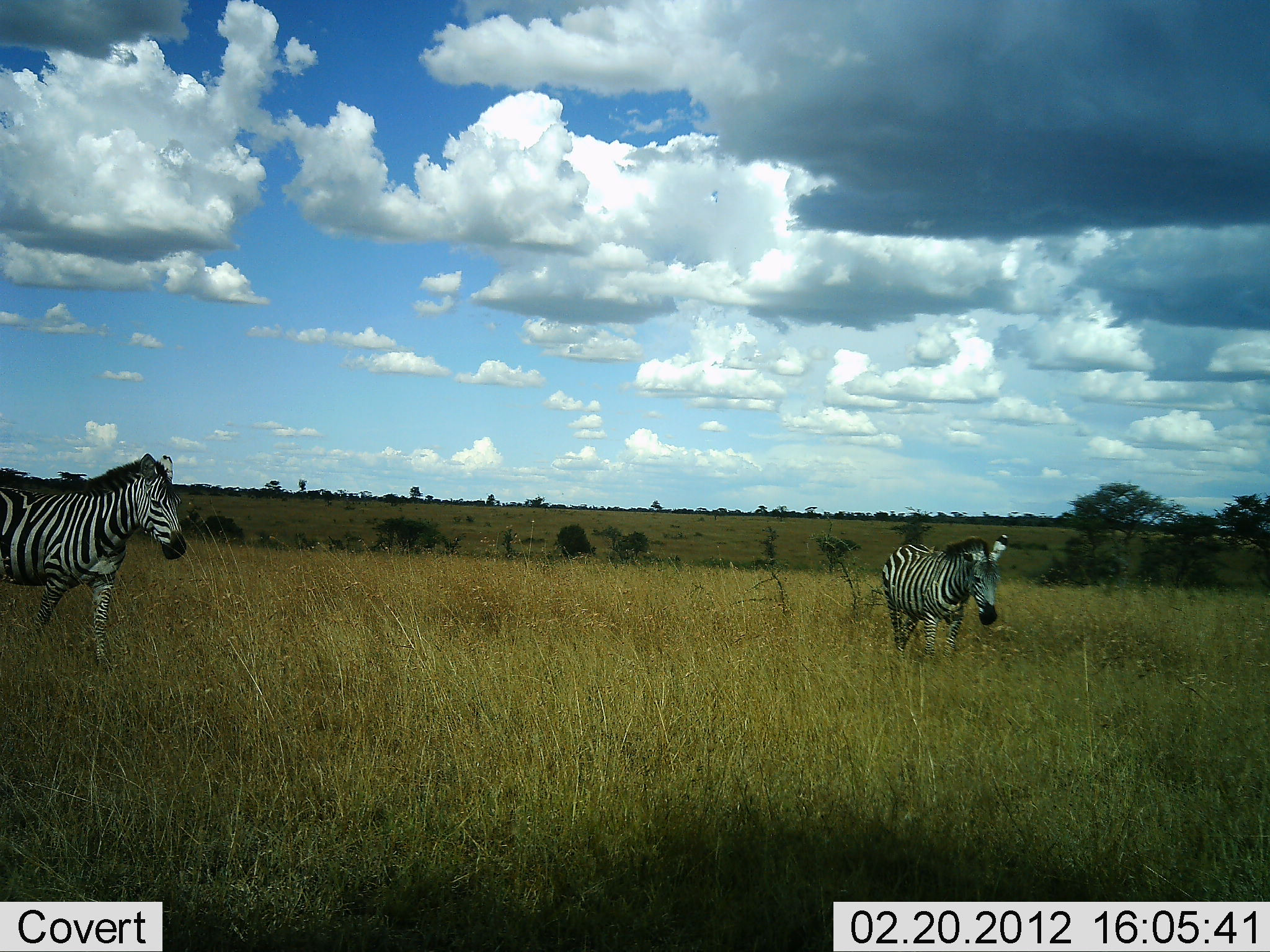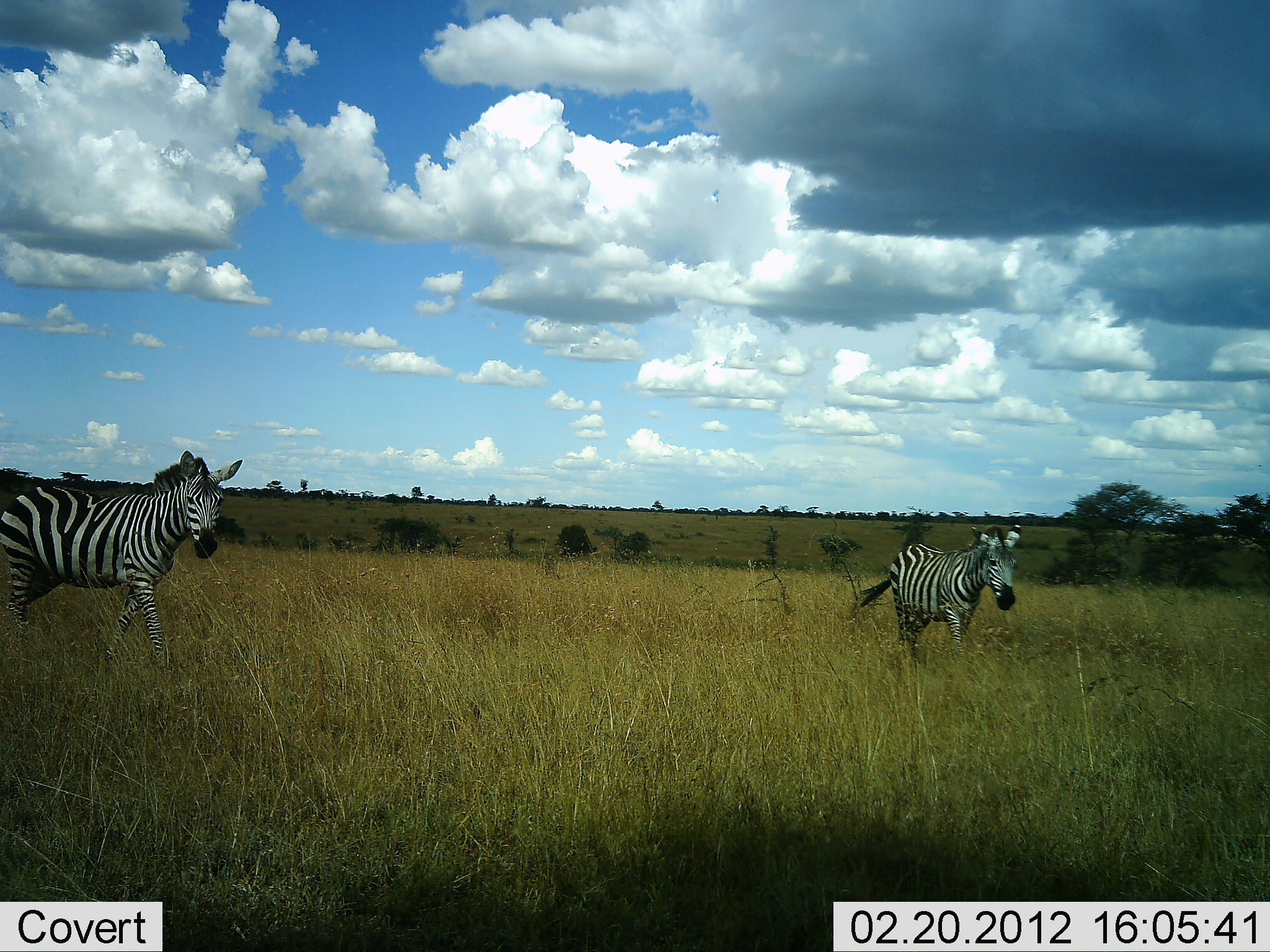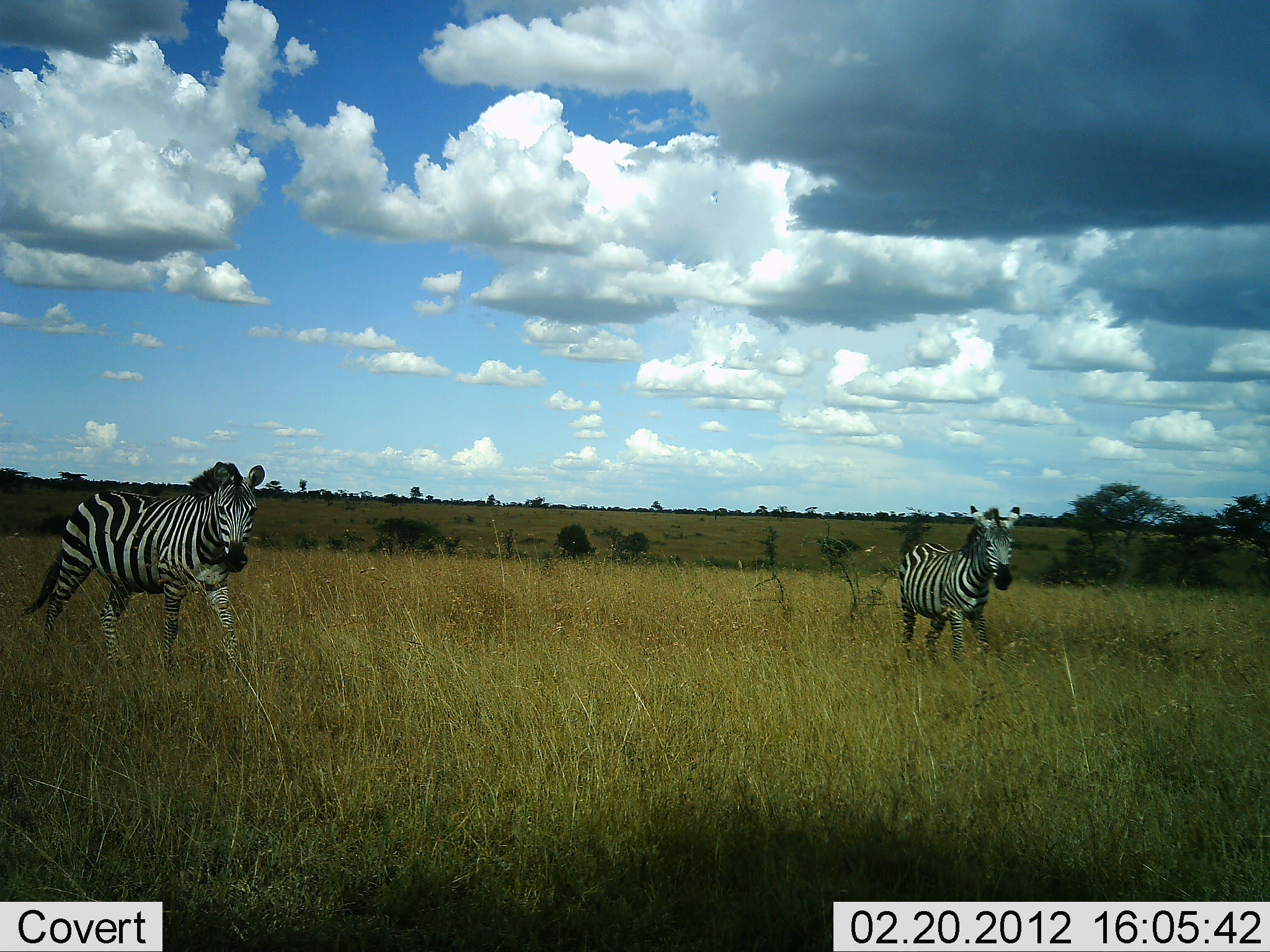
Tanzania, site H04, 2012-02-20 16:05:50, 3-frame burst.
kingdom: Animalia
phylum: Chordata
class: Mammalia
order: Perissodactyla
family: Equidae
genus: Equus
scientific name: Equus quagga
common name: plains zebra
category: zebra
Zebra (plains zebra) (Equus quagga), count 2. Behavior (volunteer vote fractions): standing 7%, resting 0%, moving 93%, interacting 0%. Young present (vote fraction): 0%. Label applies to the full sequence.